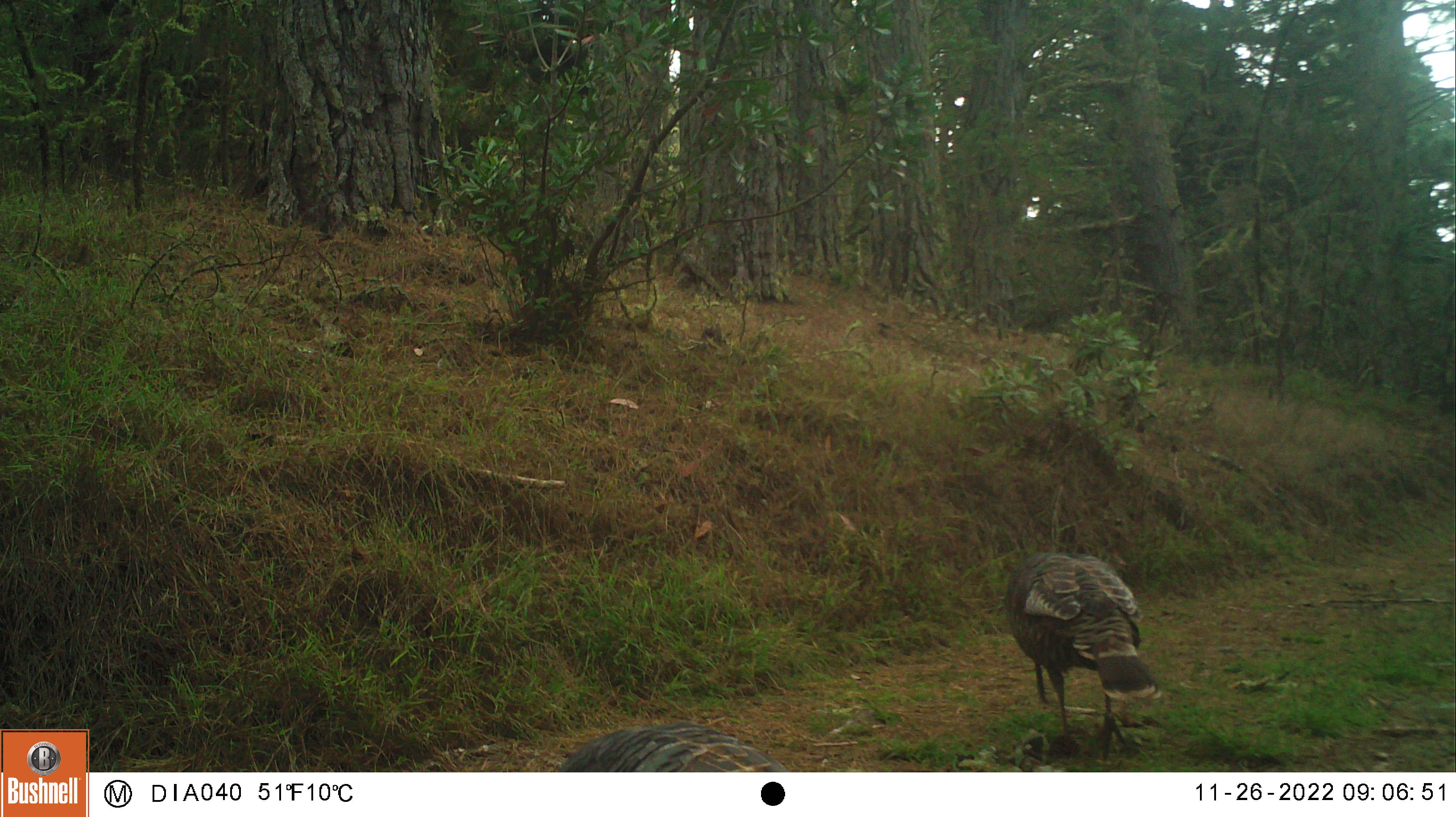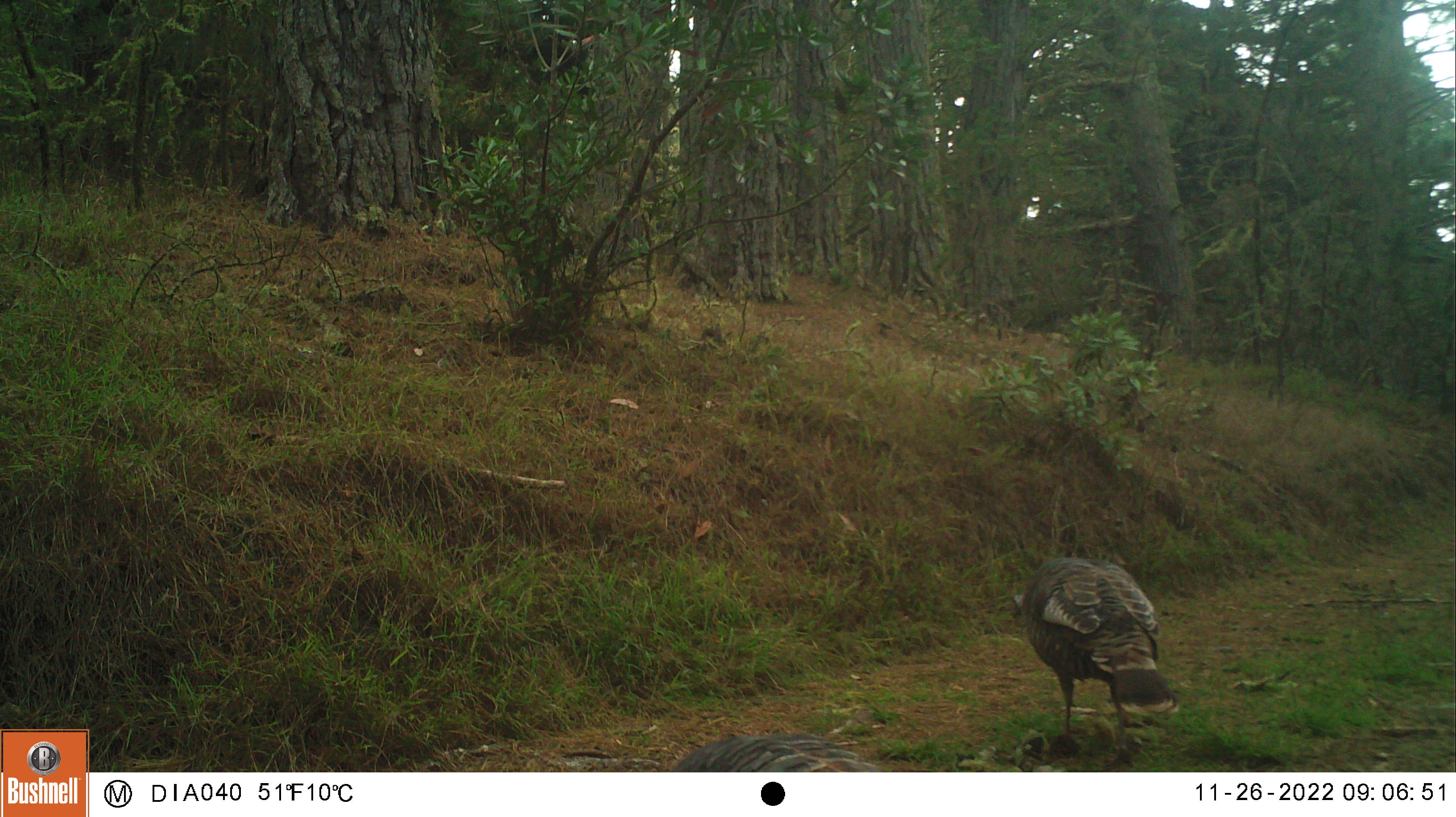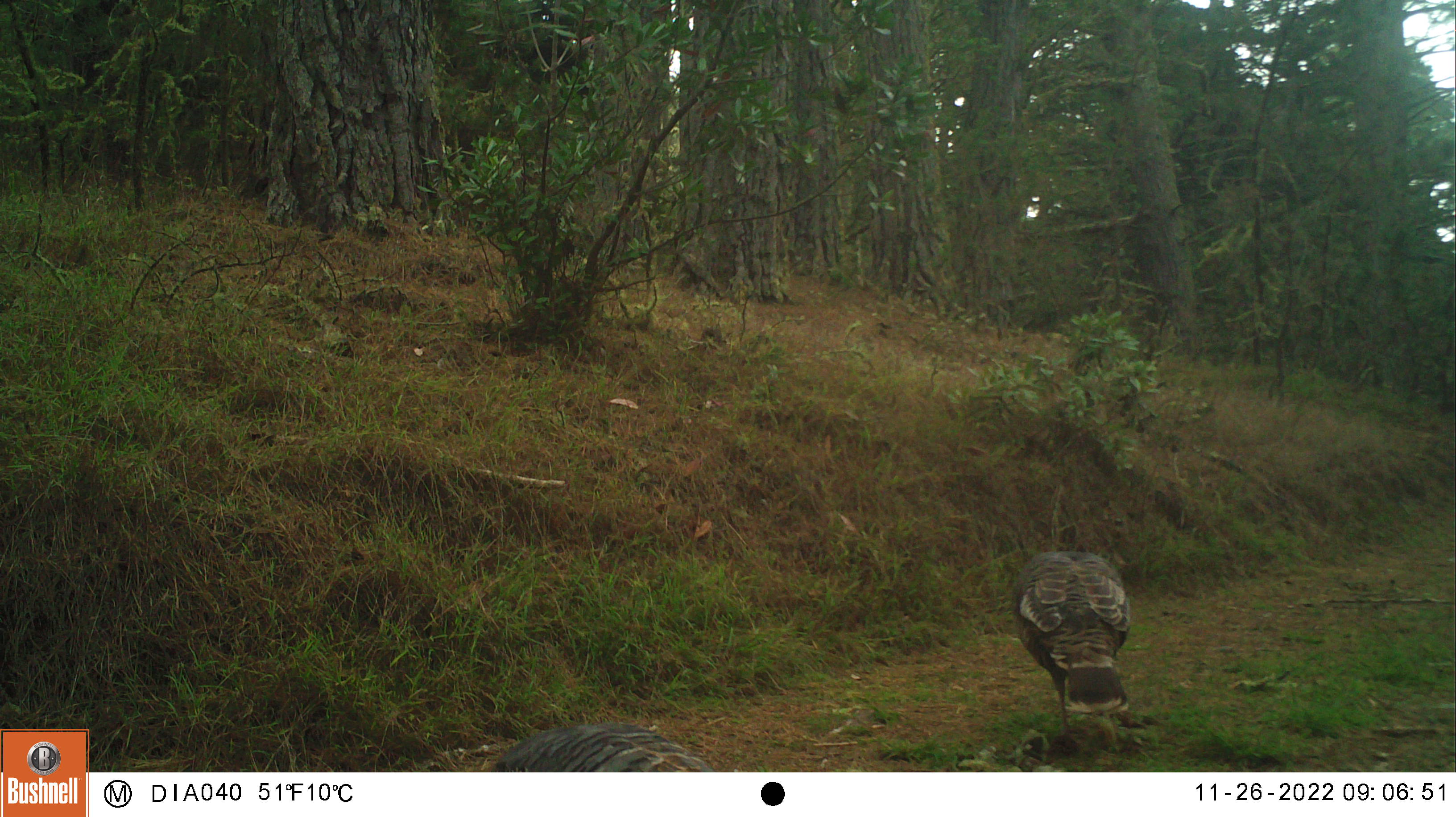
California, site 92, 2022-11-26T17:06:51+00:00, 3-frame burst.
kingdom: Animalia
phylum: Chordata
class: Aves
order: Galliformes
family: Phasianidae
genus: Meleagris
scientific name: Meleagris gallopavo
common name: turkey